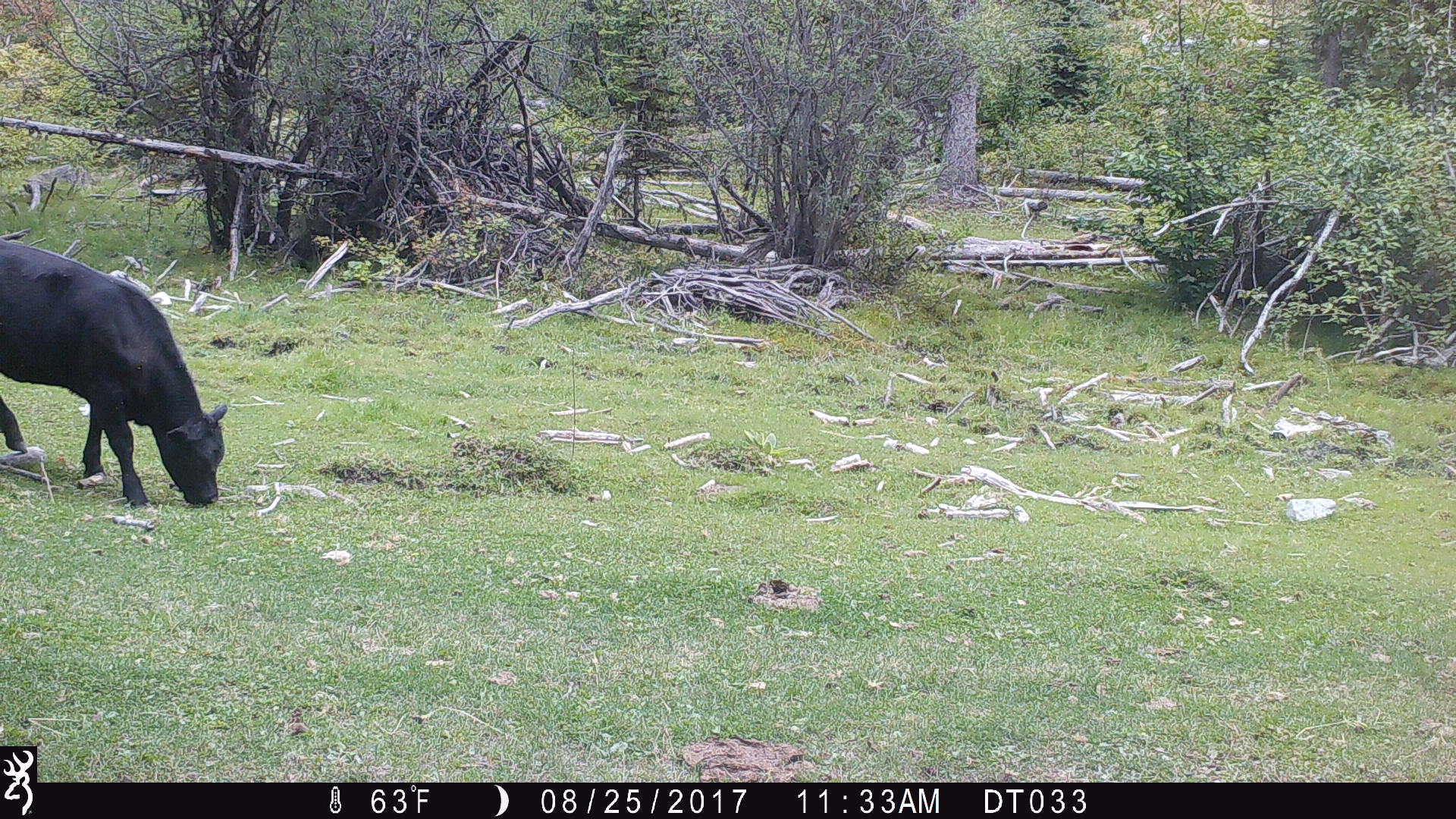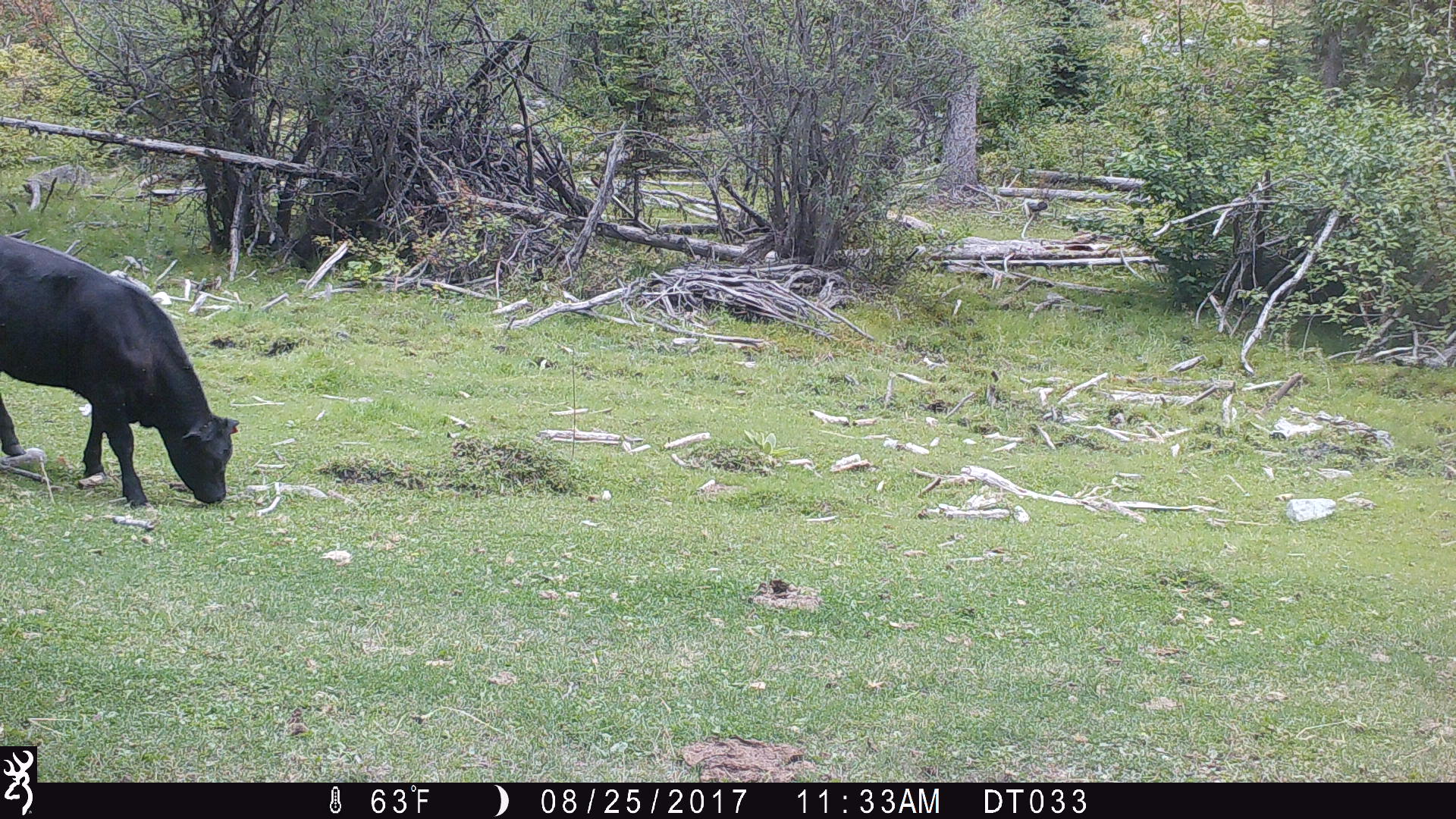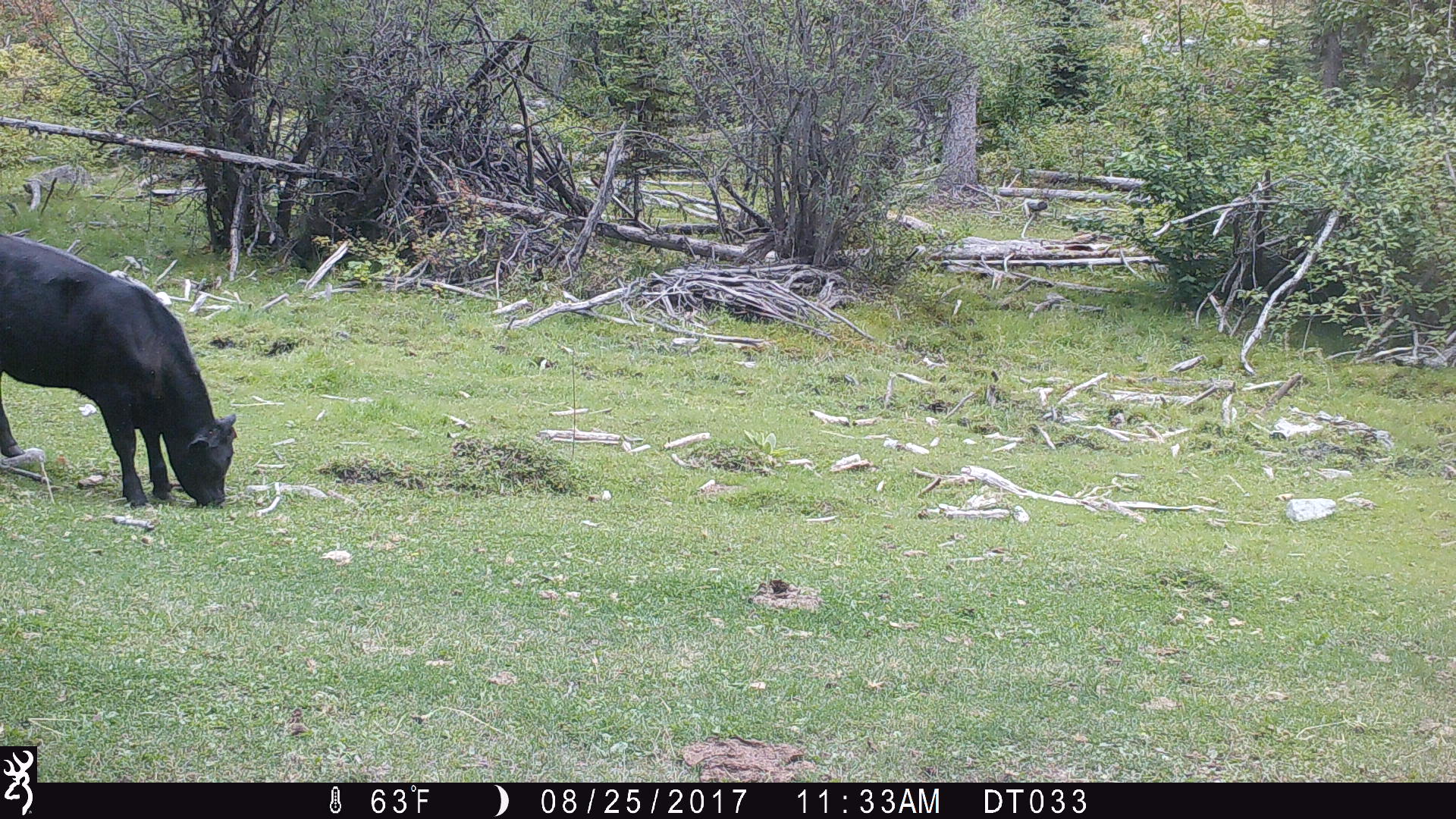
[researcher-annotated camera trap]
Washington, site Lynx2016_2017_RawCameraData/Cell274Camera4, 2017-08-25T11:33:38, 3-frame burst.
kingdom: Animalia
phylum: Chordata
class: Mammalia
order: Artiodactyla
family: Bovidae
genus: Bos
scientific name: Bos taurus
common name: domestic cattle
Domestic cattle (Bos taurus). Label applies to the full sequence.